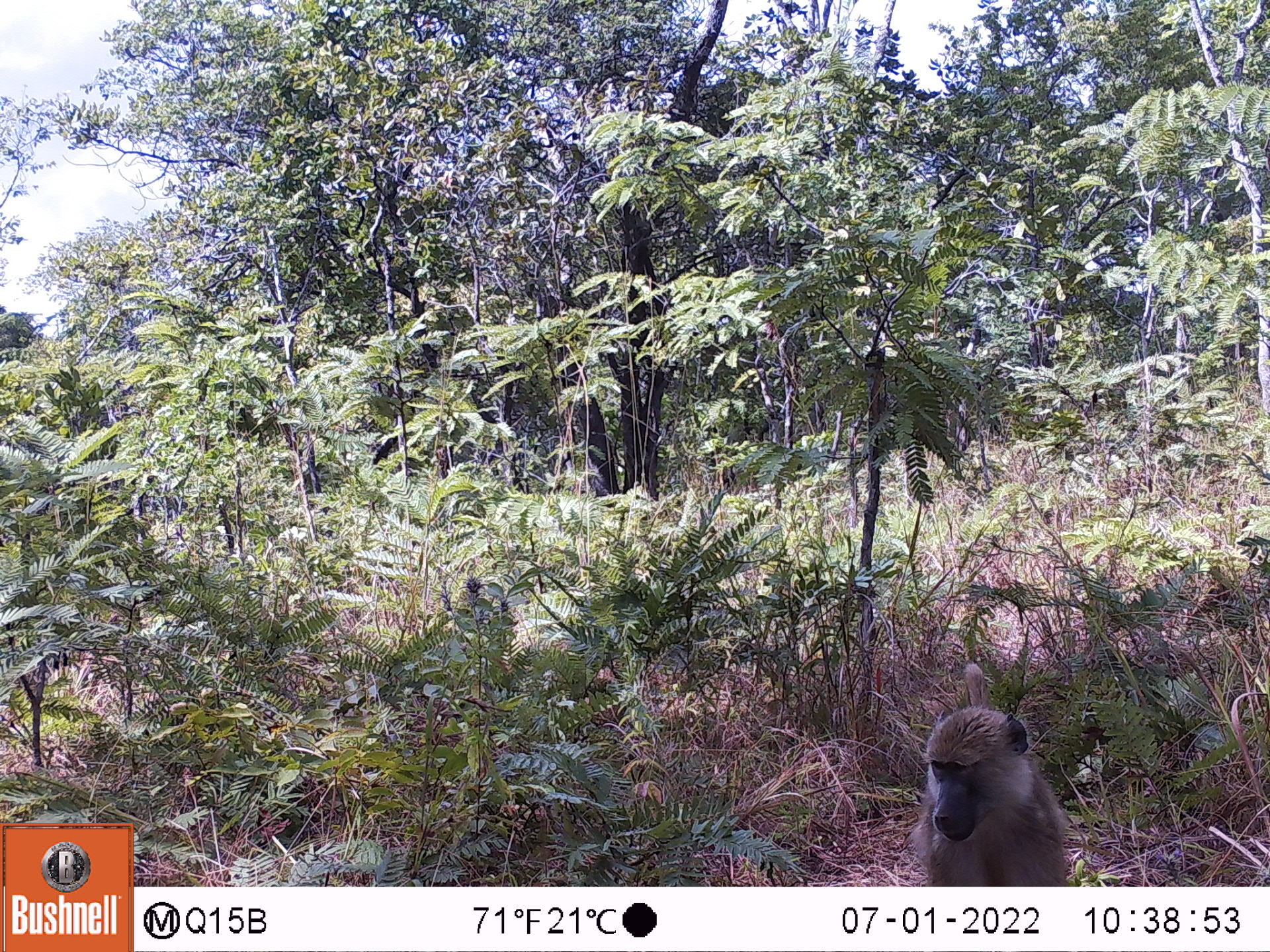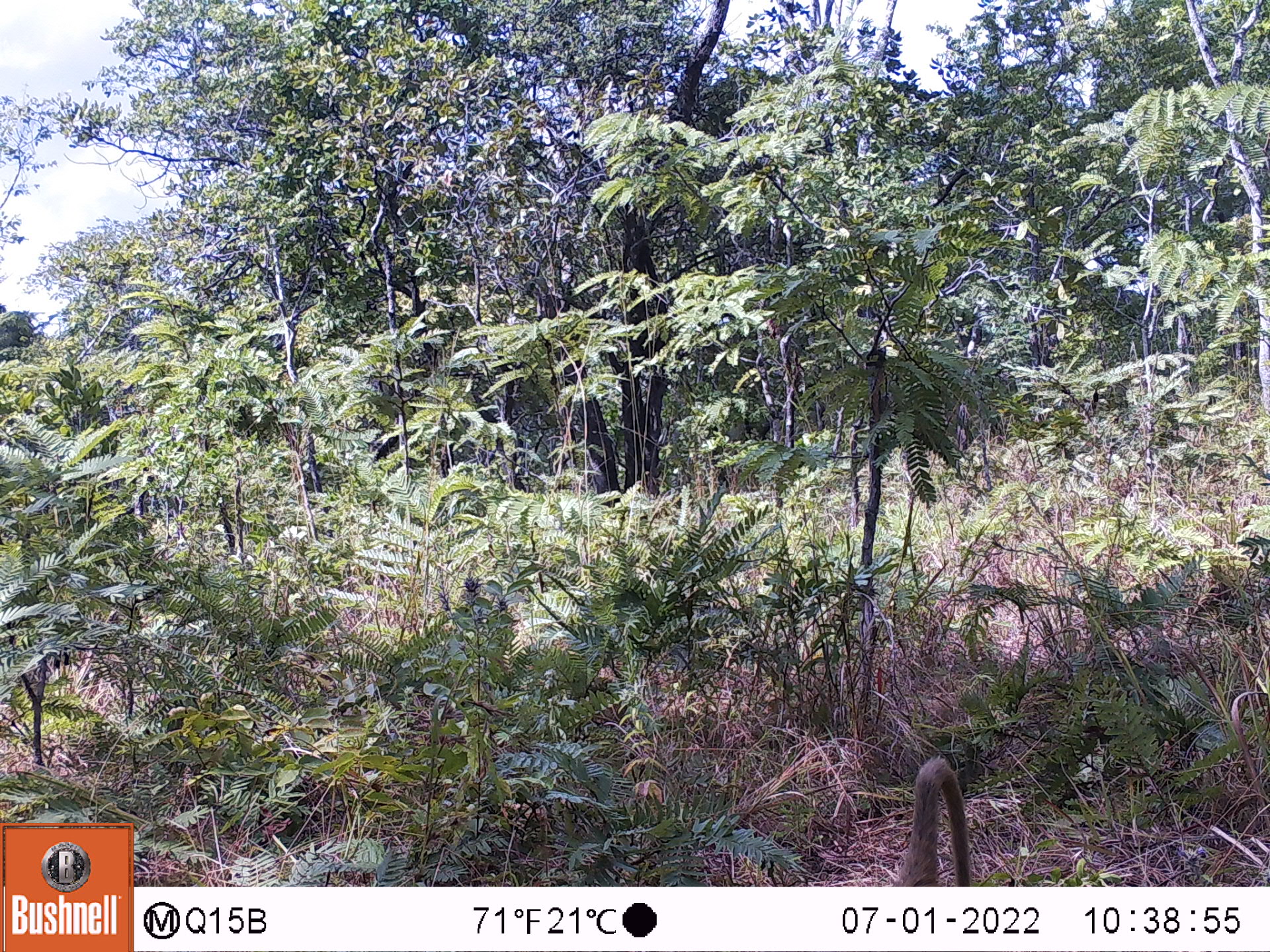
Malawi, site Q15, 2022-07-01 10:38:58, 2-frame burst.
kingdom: Animalia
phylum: Chordata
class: Mammalia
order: Primates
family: Cercopithecidae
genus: Papio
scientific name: Papio cynocephalus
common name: yellow baboon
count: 1